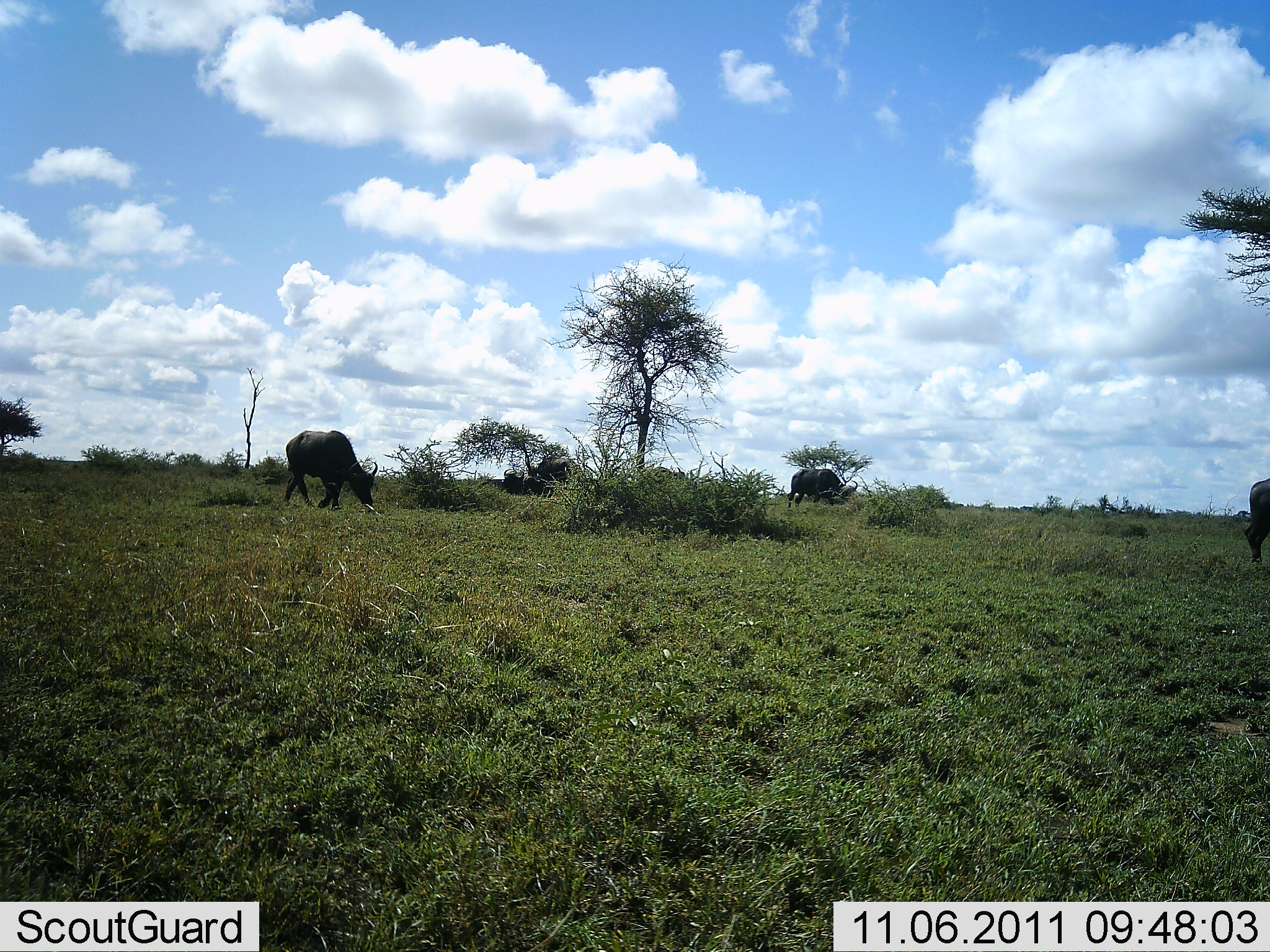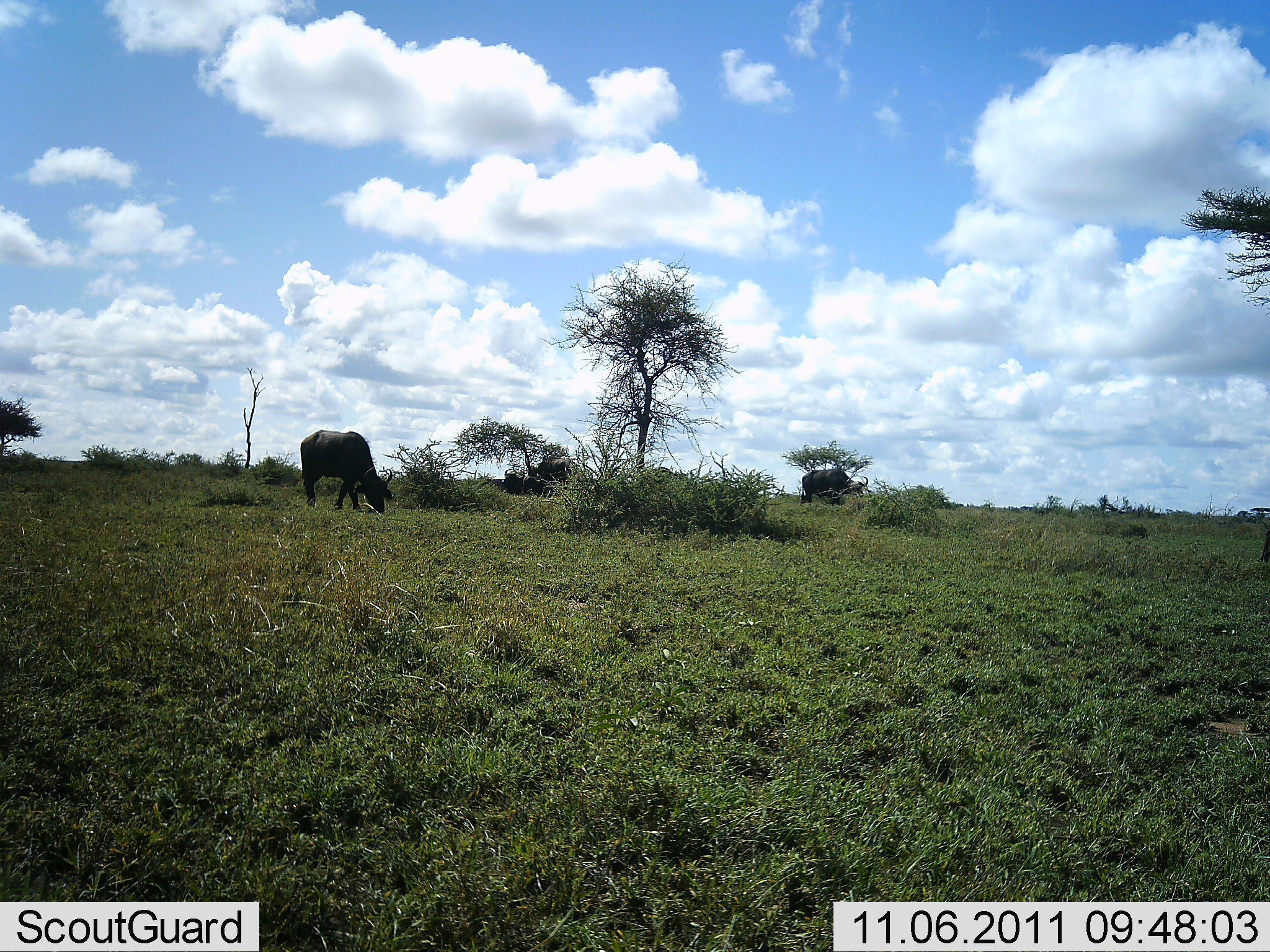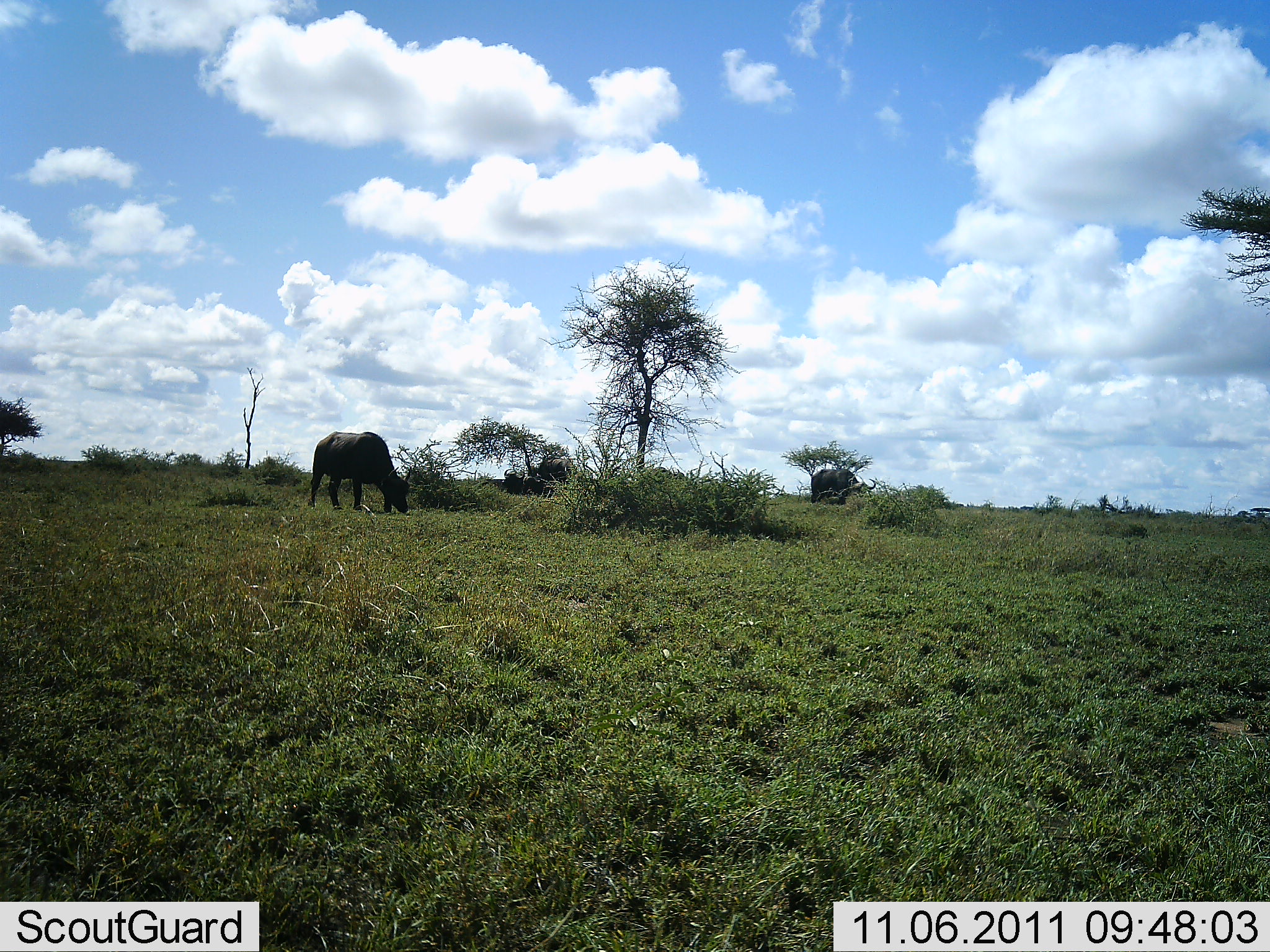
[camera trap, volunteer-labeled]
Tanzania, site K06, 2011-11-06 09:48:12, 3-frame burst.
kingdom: Animalia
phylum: Chordata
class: Mammalia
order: Artiodactyla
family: Bovidae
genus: Syncerus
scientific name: Syncerus caffer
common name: cape buffalo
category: buffalo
Buffalo (cape buffalo) (Syncerus caffer), count 3. Behavior (volunteer vote fractions): standing 36%, resting 0%, moving 73%, interacting 0%. Young present (vote fraction): 0%. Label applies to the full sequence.